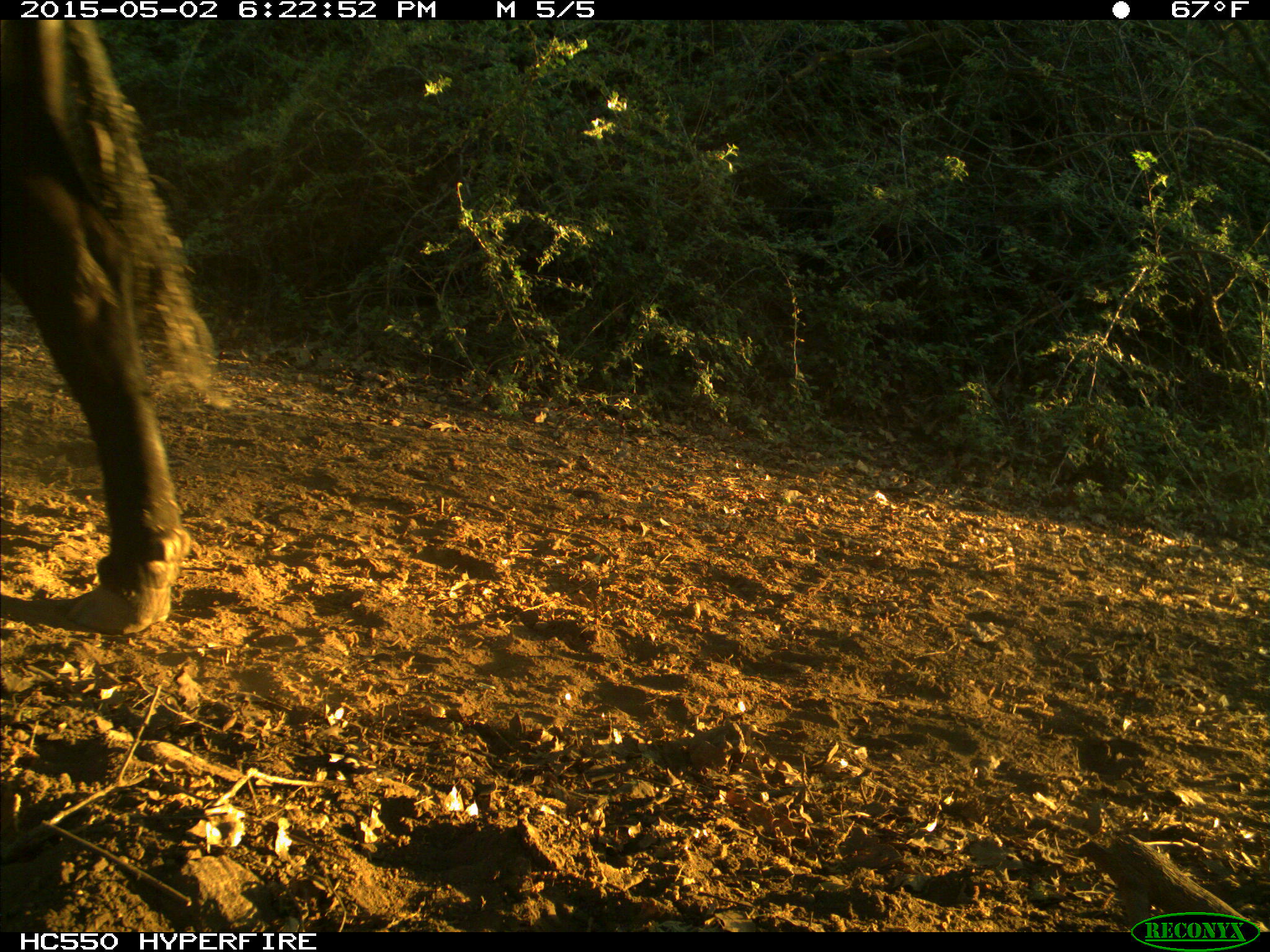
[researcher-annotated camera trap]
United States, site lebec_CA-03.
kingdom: Animalia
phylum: Chordata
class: Mammalia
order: Artiodactyla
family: Bovidae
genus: Bos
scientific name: Bos taurus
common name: domestic cow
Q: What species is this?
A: Bos taurus (domestic cow).